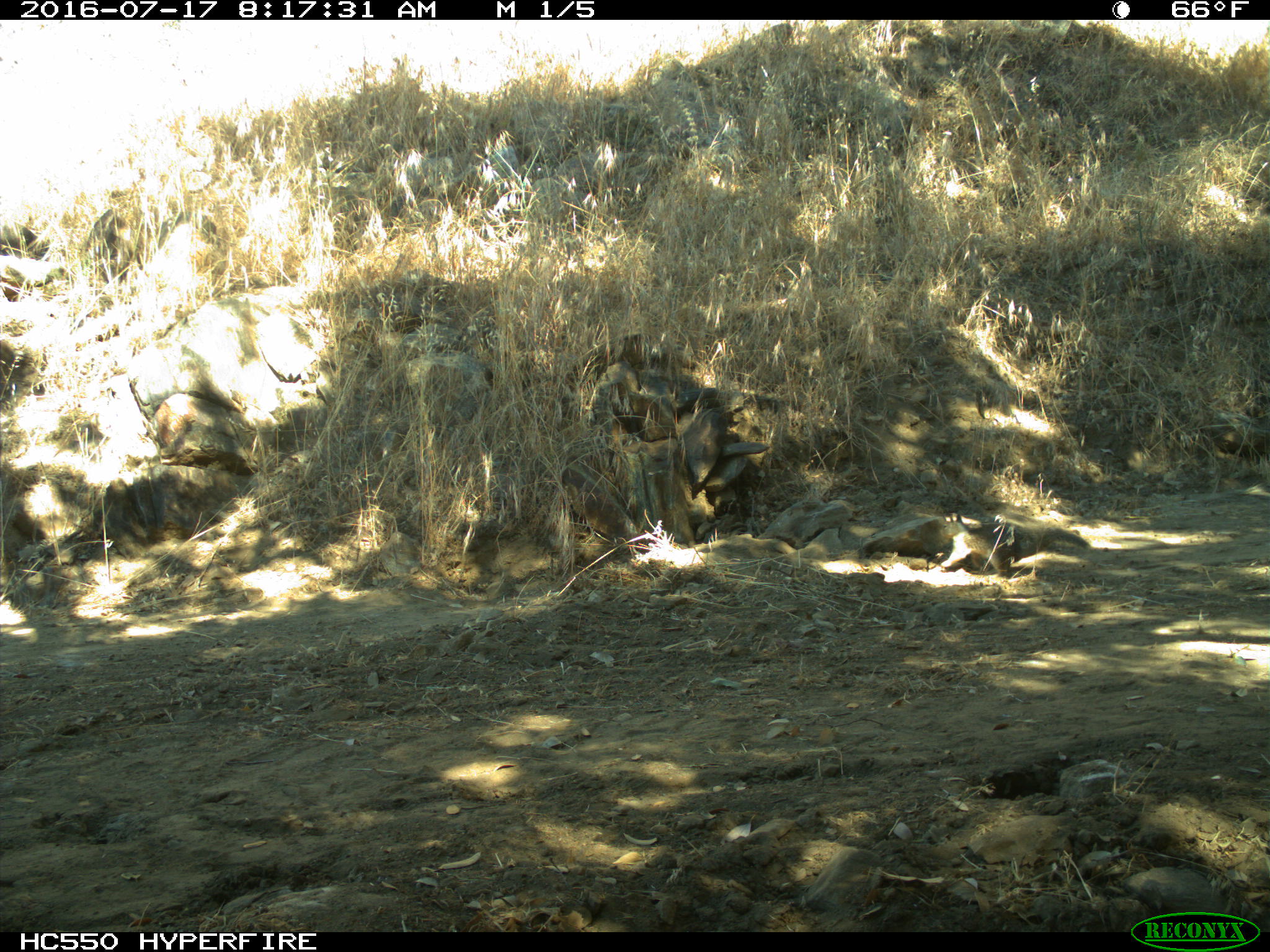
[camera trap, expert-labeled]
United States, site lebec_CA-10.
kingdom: Animalia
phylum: Chordata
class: Mammalia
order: Rodentia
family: Sciuridae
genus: Otospermophilus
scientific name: Otospermophilus beecheyi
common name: california ground squirrel